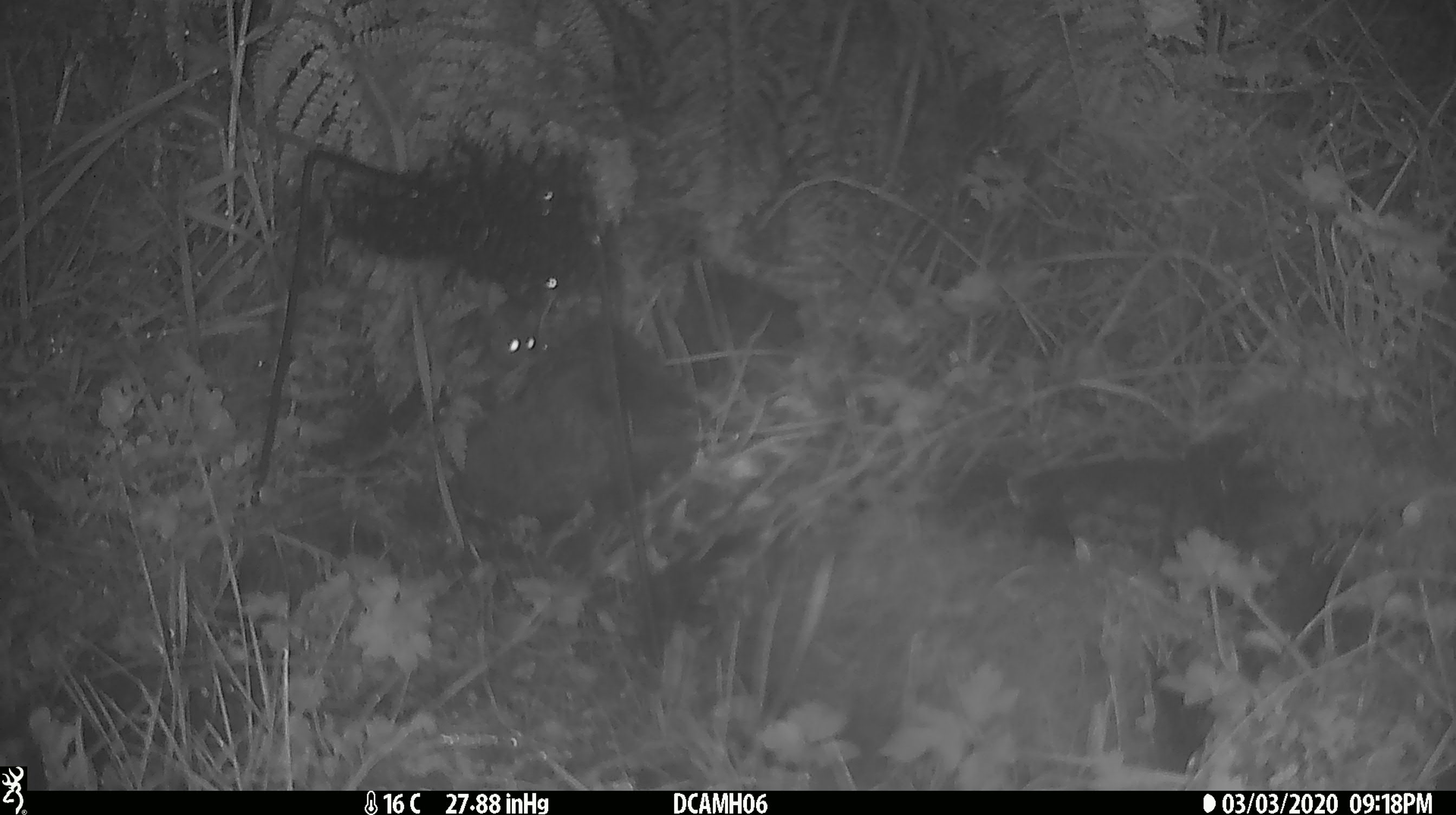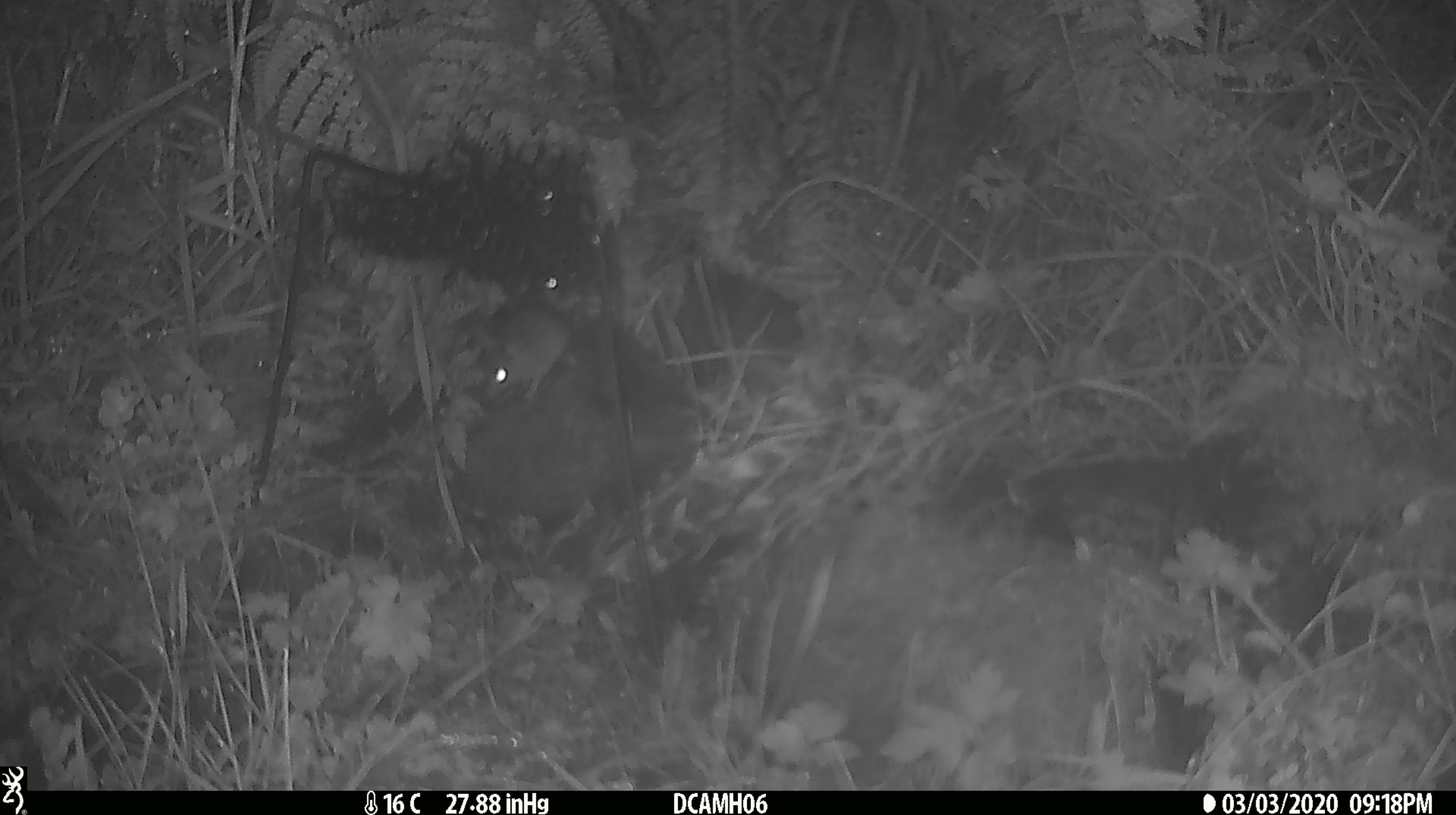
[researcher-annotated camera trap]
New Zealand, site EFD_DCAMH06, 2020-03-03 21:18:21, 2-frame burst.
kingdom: Animalia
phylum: Chordata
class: Mammalia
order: Rodentia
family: Muridae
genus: Mus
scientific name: Mus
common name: mouse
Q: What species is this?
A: Mouse (Mus).